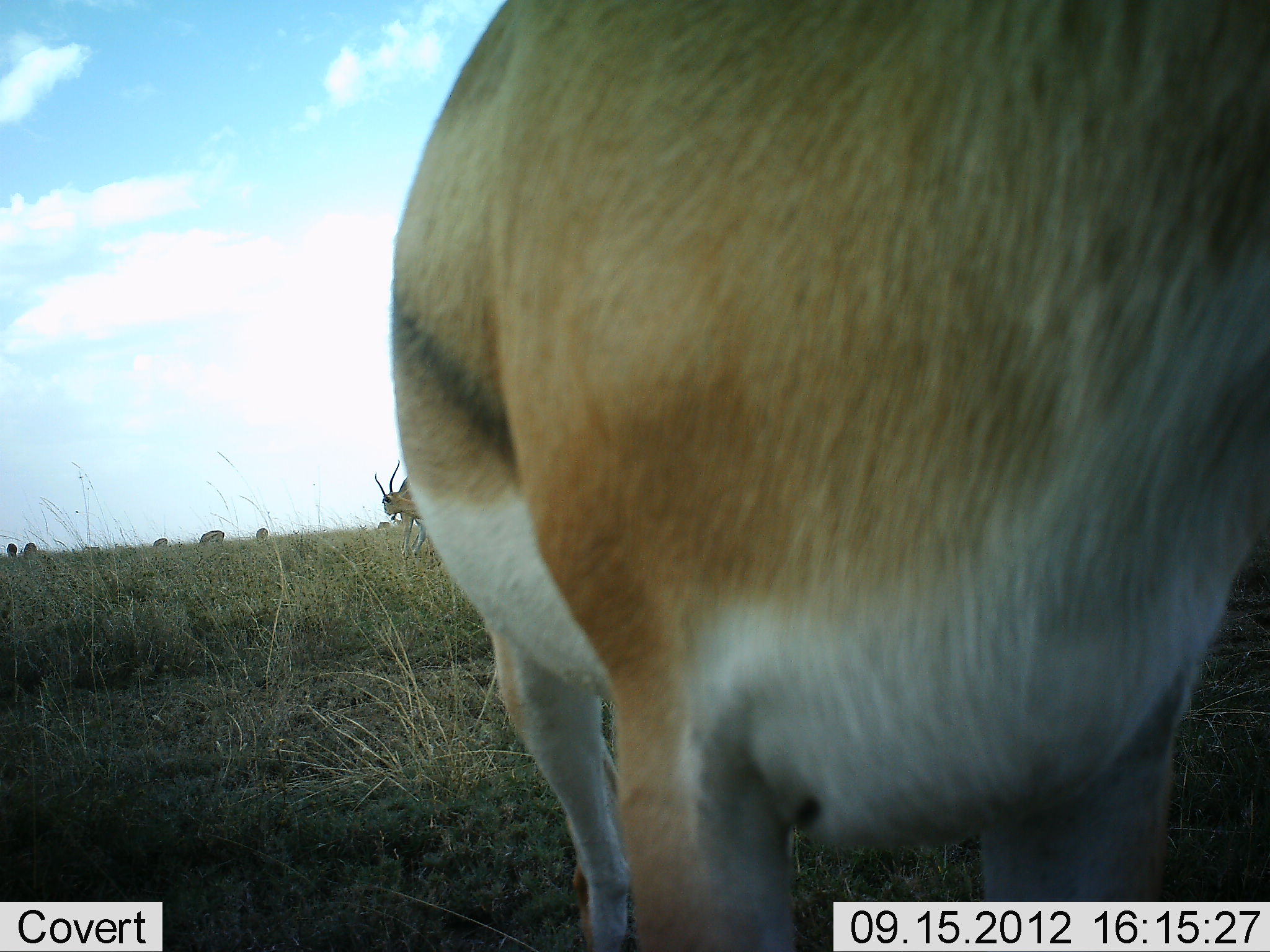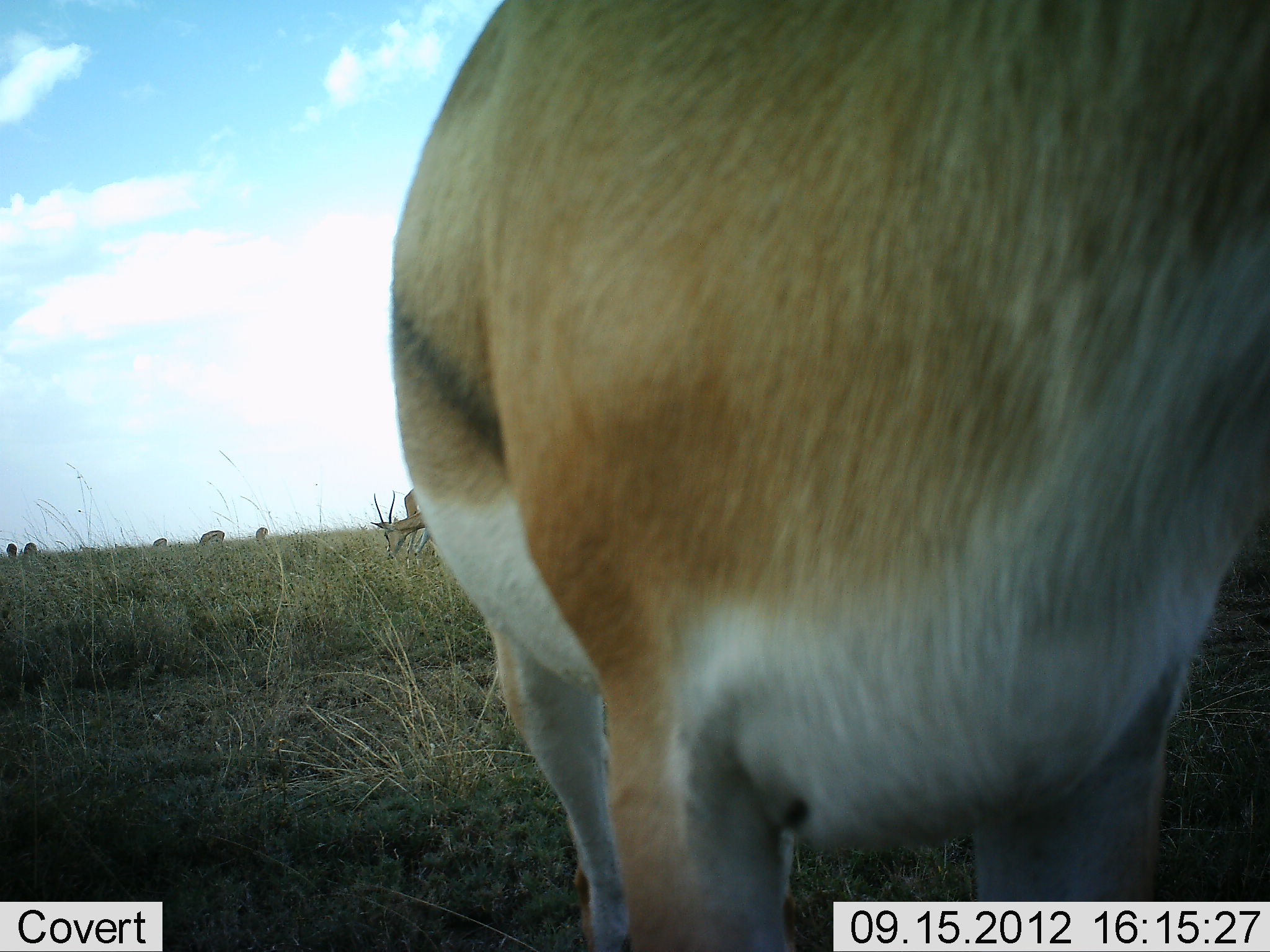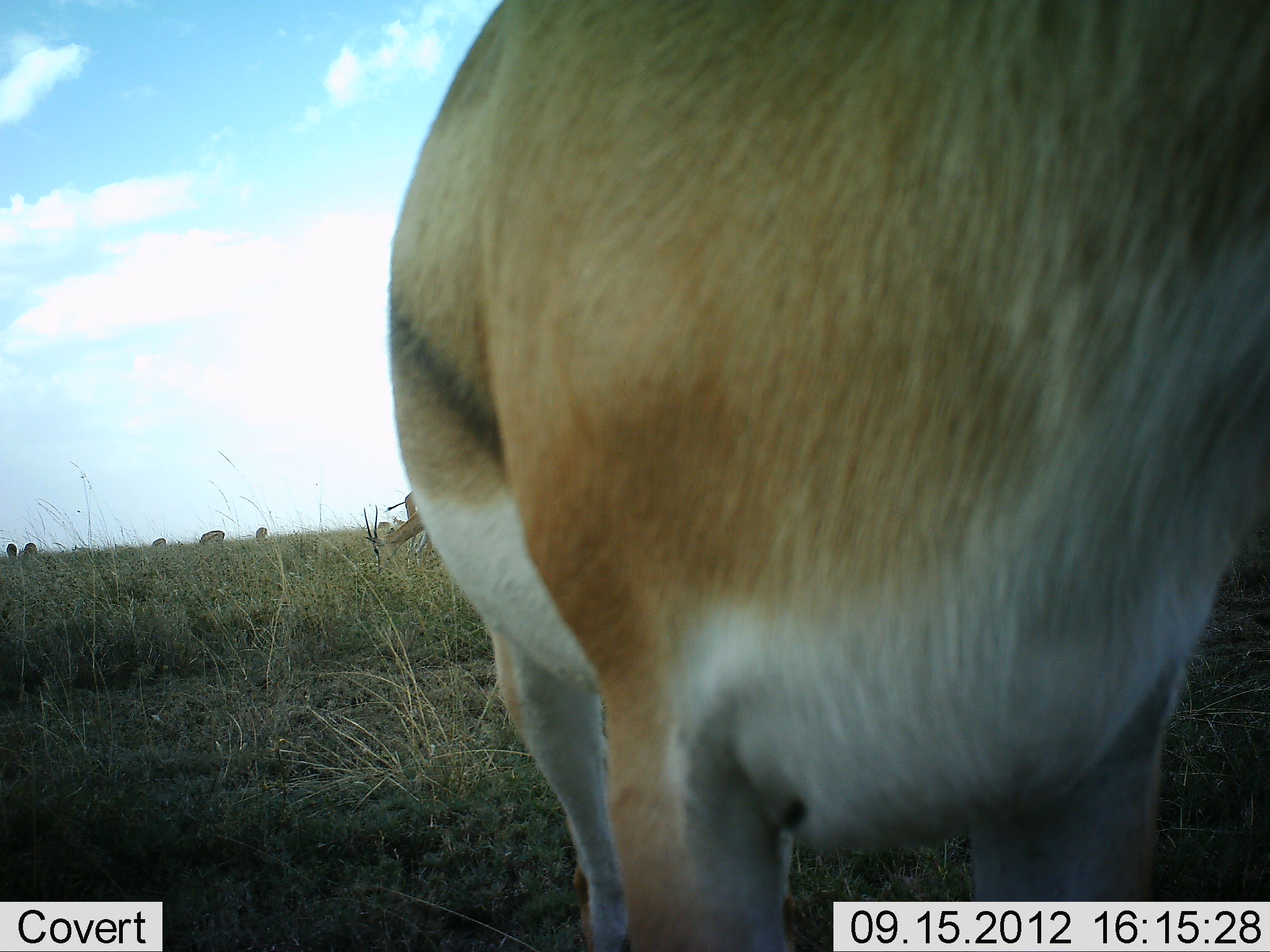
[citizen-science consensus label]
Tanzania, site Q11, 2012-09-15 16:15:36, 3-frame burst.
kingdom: Animalia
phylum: Chordata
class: Mammalia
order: Artiodactyla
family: Bovidae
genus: Nanger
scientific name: Nanger granti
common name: grant's gazelle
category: gazellegrants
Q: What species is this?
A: Gazellegrants (grant's gazelle) (Nanger granti).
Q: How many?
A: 2.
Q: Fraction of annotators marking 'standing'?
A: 70%.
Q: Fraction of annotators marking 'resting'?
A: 0%.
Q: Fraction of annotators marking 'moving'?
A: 10%.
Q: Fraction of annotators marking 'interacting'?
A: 0%.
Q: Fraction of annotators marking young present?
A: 0%.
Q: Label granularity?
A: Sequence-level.